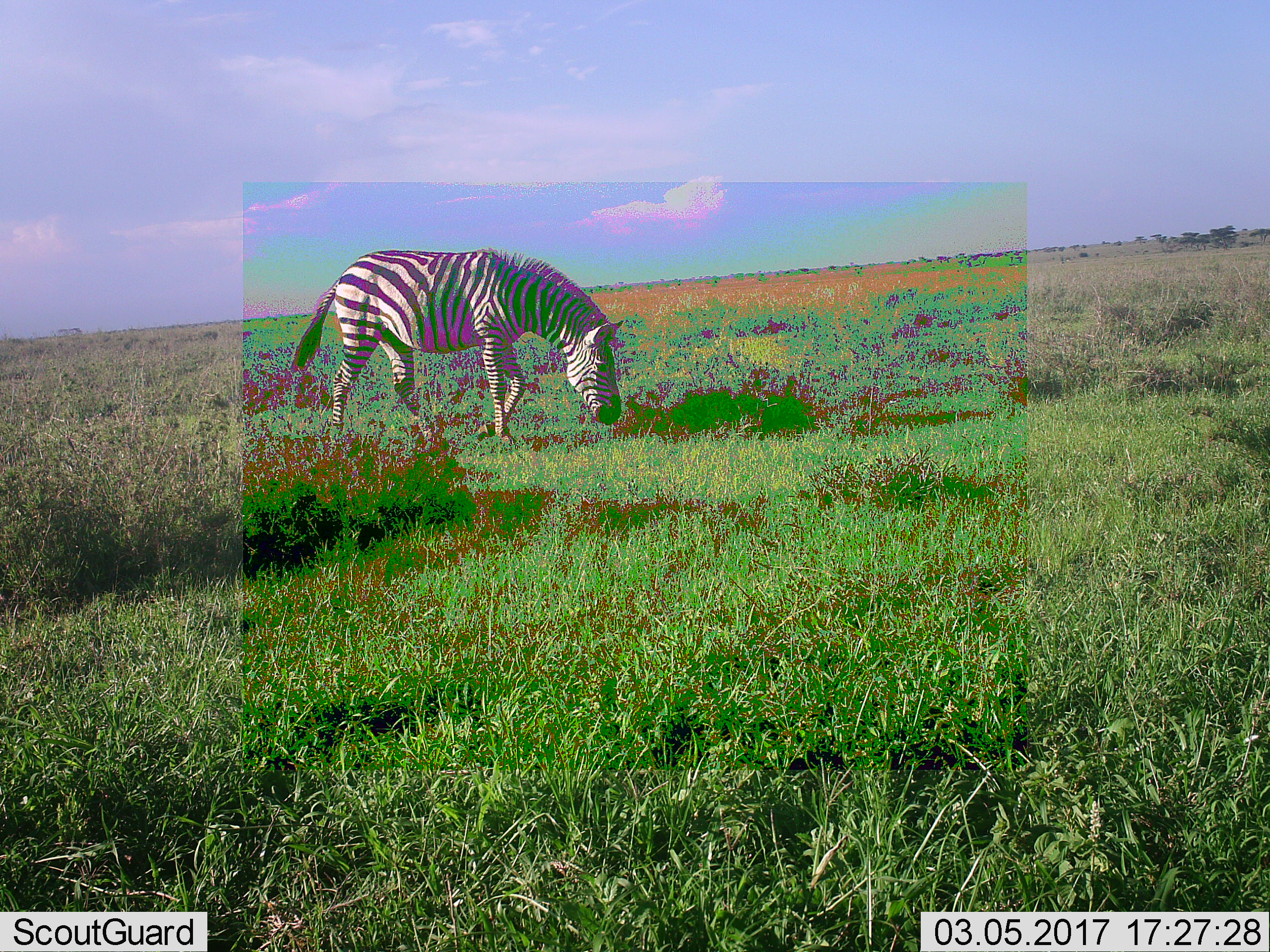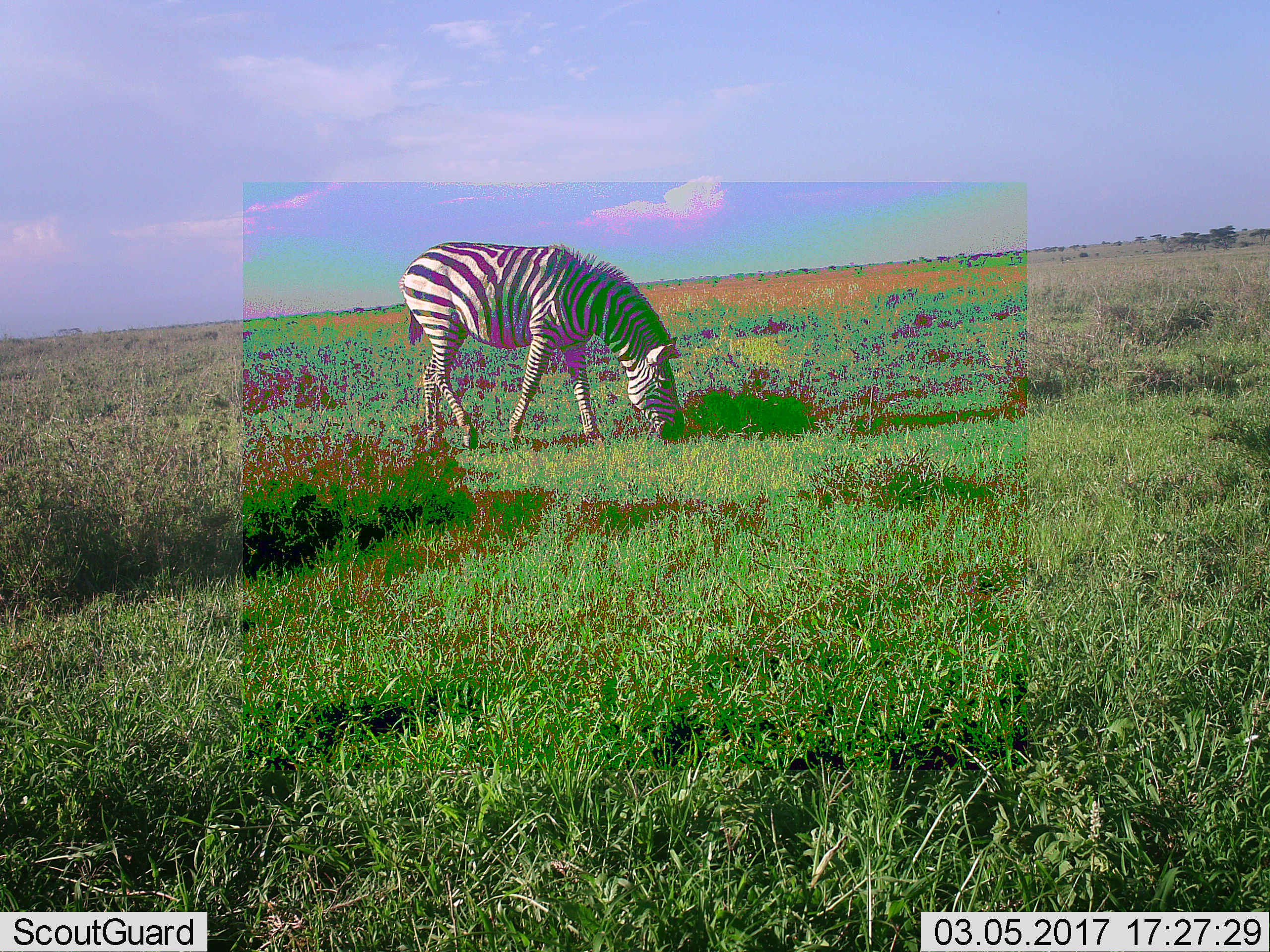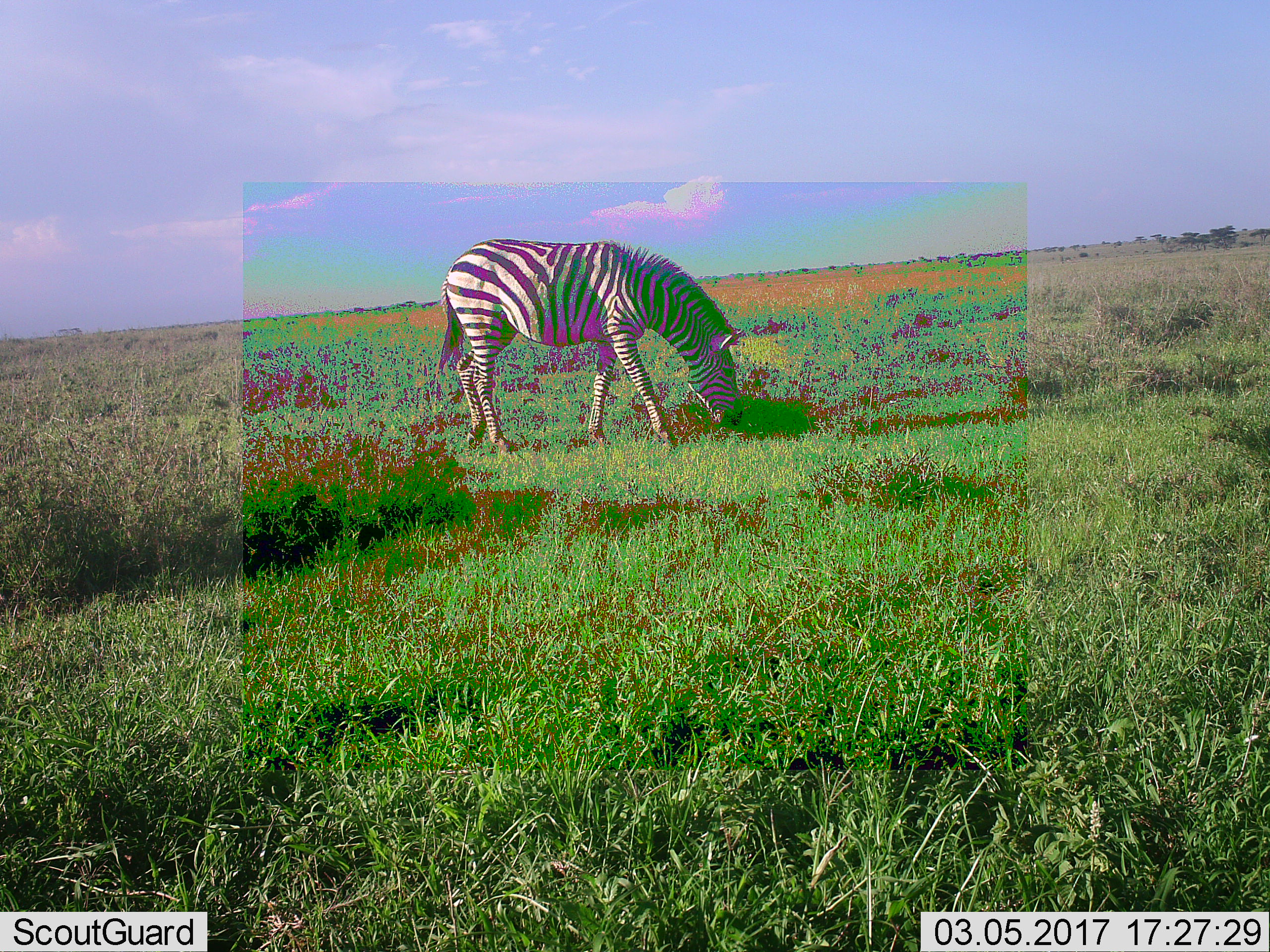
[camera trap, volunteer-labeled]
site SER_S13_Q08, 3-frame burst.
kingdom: Animalia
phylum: Chordata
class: Mammalia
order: Perissodactyla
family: Equidae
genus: Equus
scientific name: Equus quagga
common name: plains zebra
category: zebraplains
Zebraplains (plains zebra) (Equus quagga), count 1. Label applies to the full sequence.